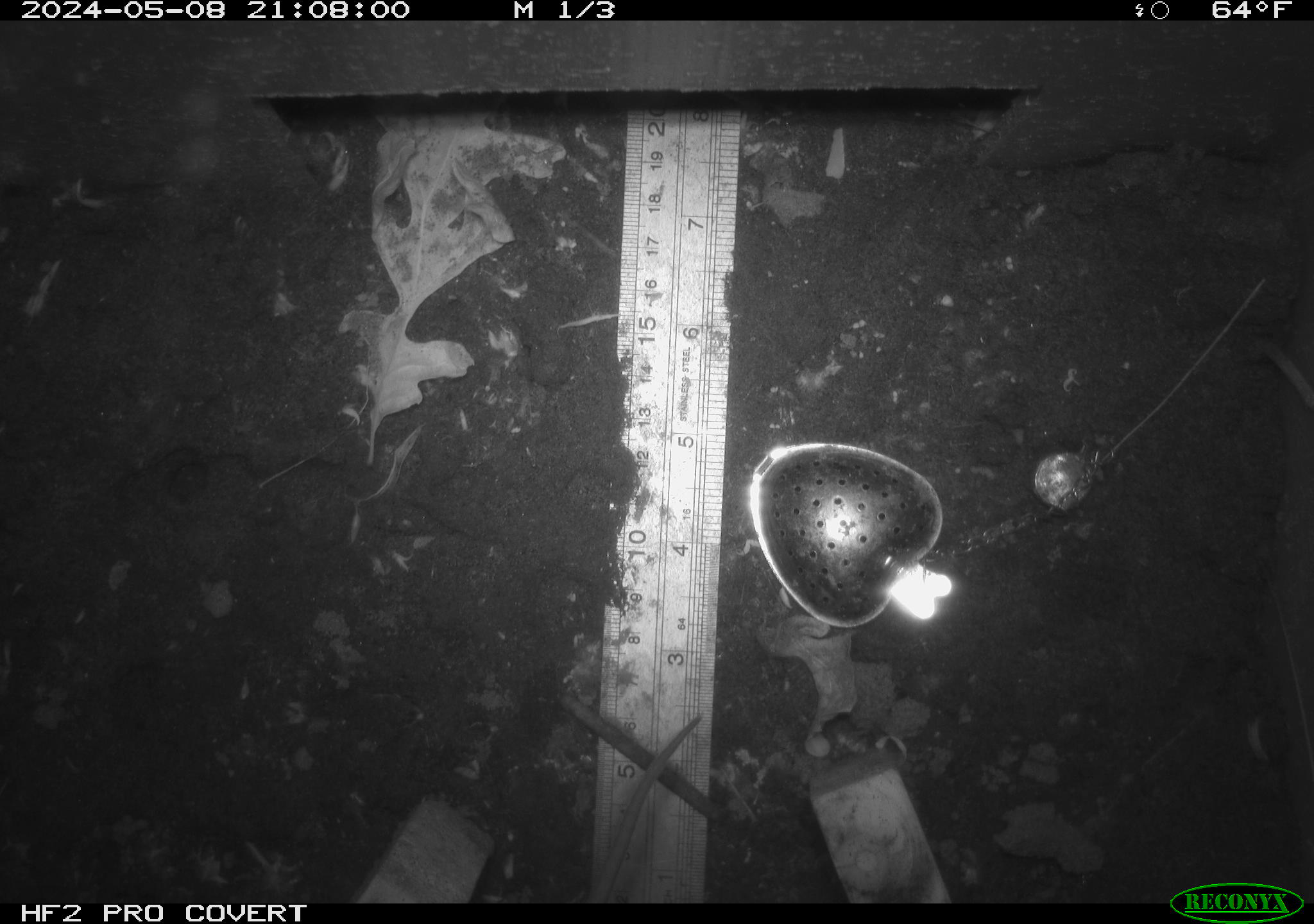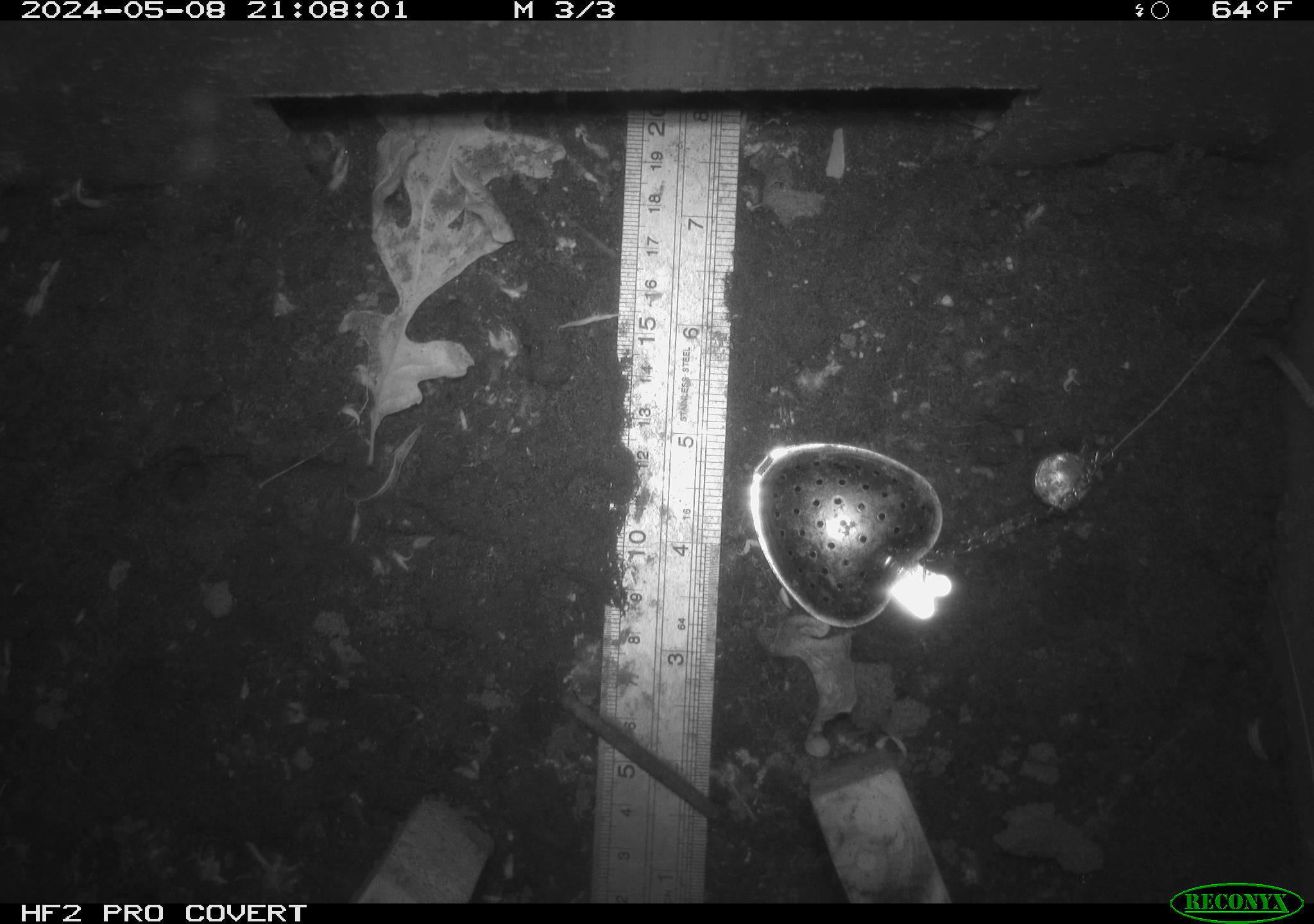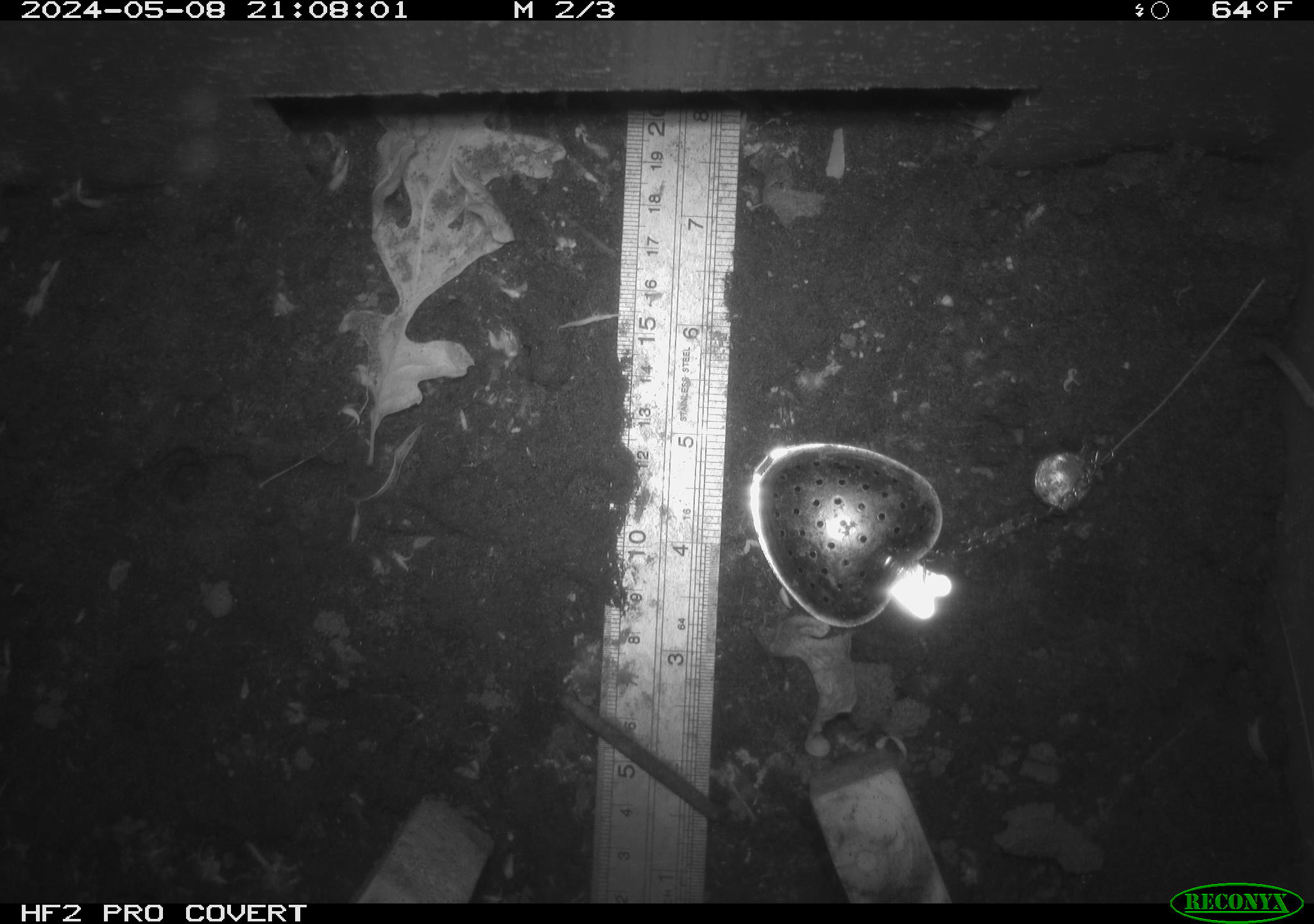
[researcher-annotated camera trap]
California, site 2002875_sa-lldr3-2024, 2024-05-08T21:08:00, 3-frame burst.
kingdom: Animalia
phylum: Chordata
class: Mammalia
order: Rodentia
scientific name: Rodentia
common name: rodent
Rodent (Rodentia).